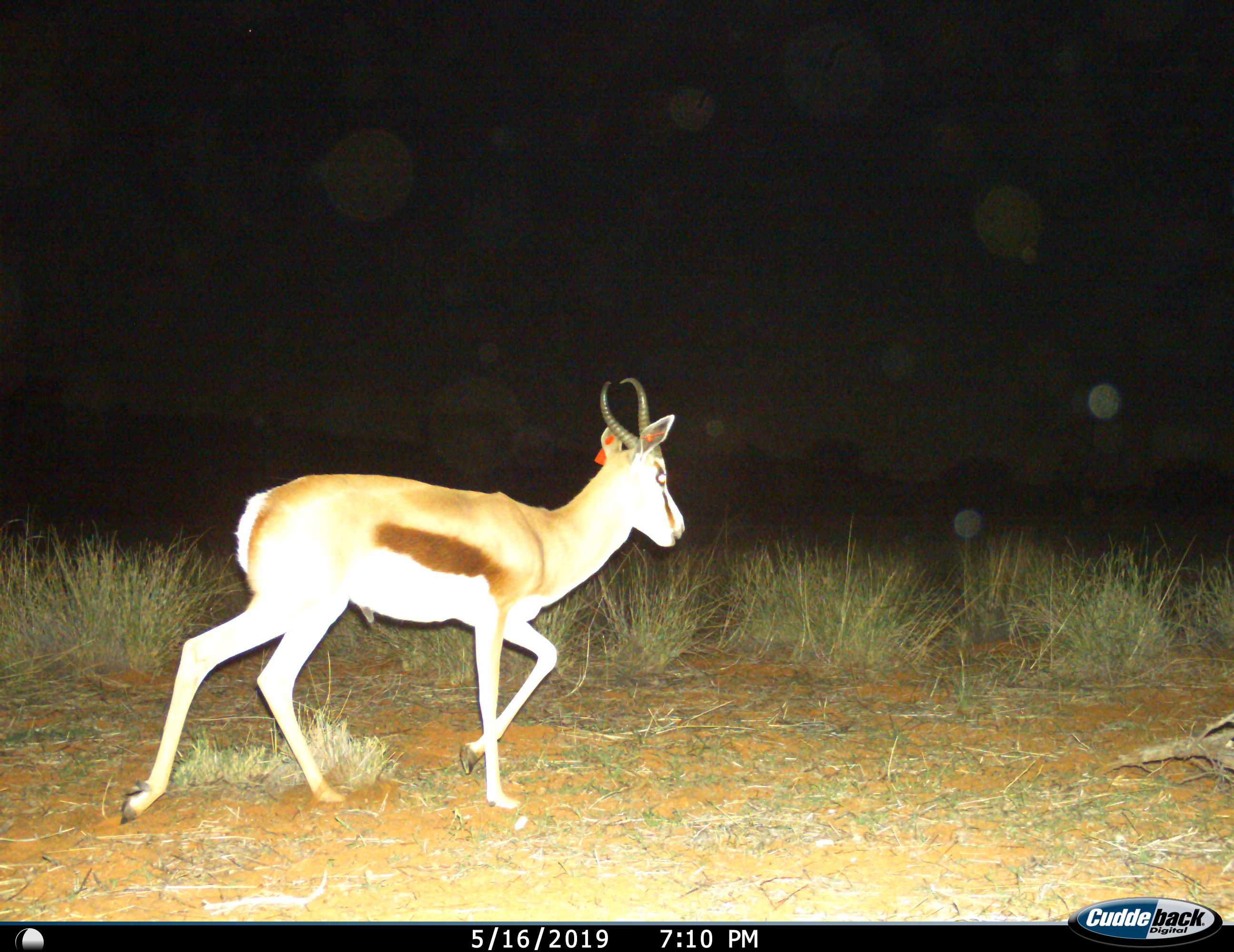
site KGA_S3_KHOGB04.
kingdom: Animalia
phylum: Chordata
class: Mammalia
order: Artiodactyla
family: Bovidae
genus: Antidorcas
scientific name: Antidorcas marsupialis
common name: springbok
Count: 1.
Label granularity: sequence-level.